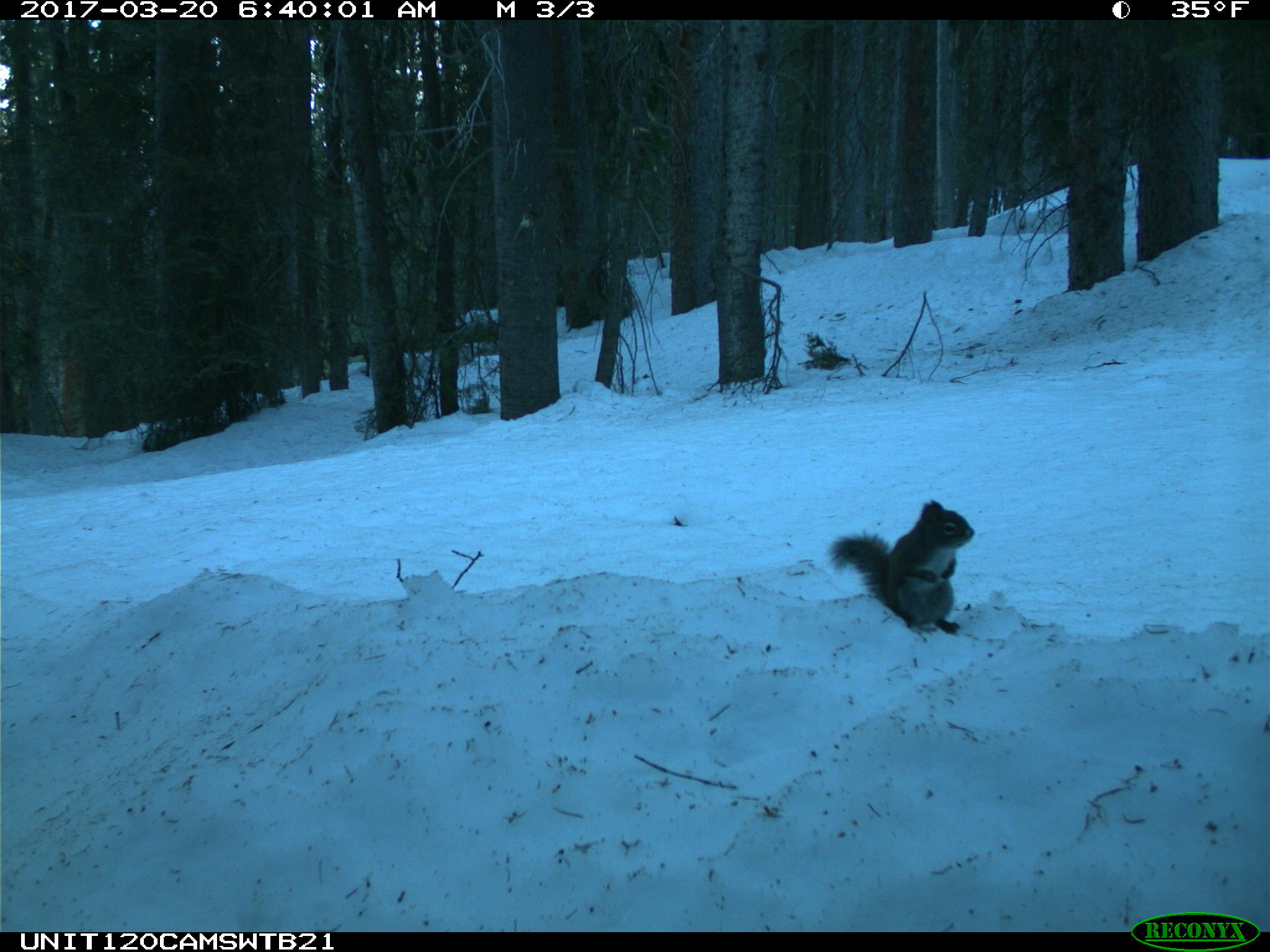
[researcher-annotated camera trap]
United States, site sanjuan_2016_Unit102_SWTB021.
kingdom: Animalia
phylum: Chordata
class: Mammalia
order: Rodentia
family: Sciuridae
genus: Tamiasciurus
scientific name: Tamiasciurus hudsonicus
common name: american red squirrel